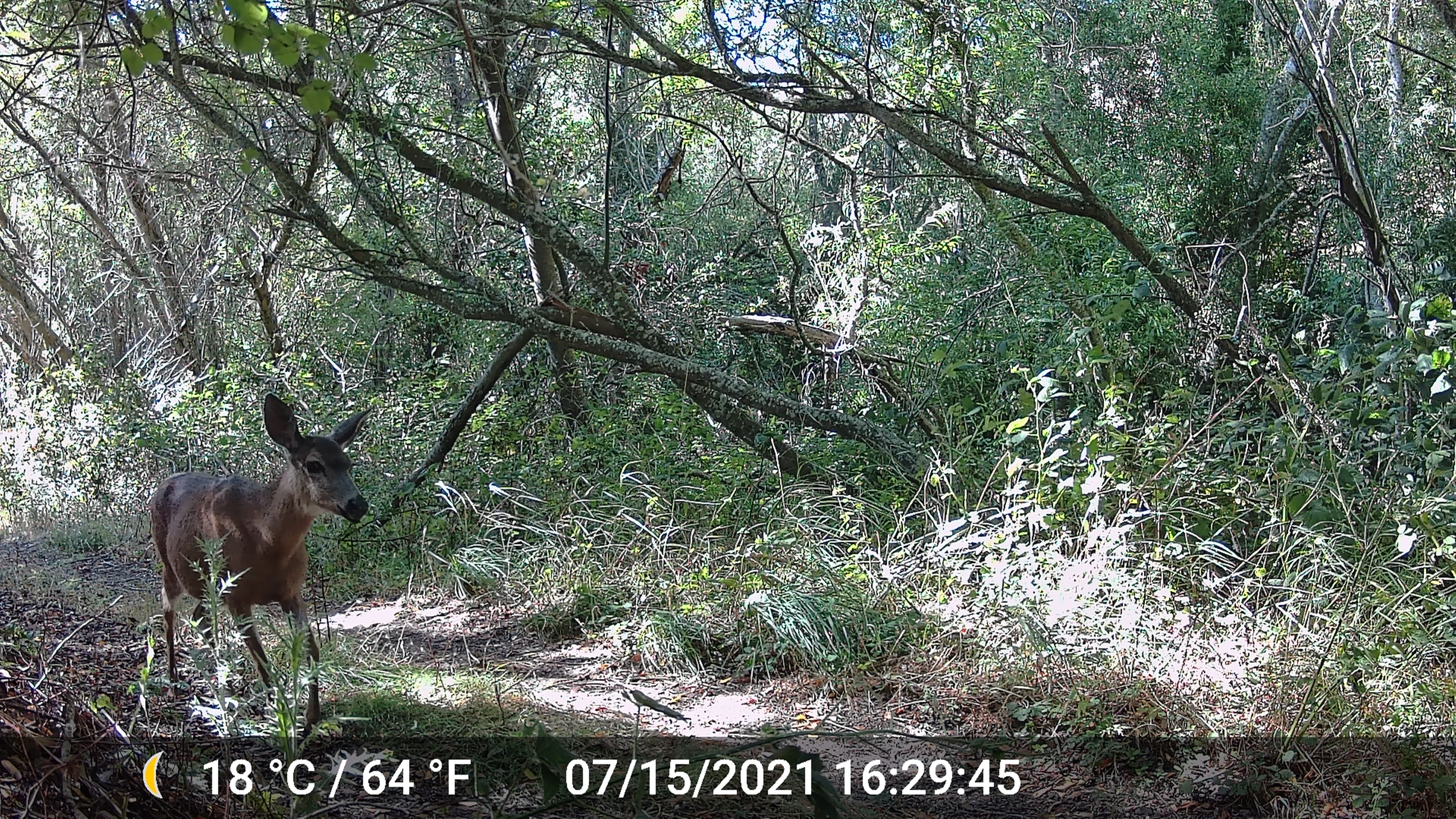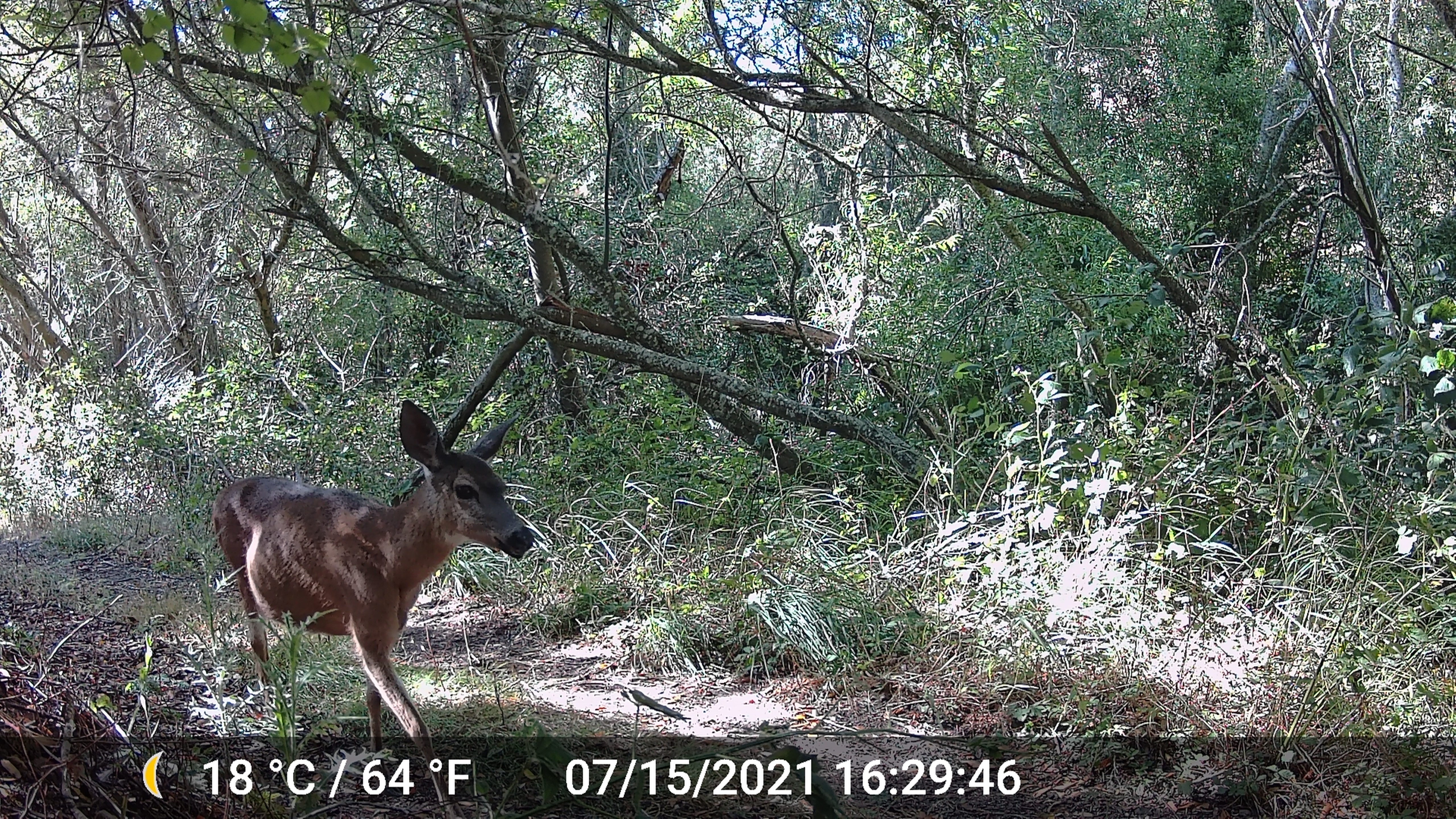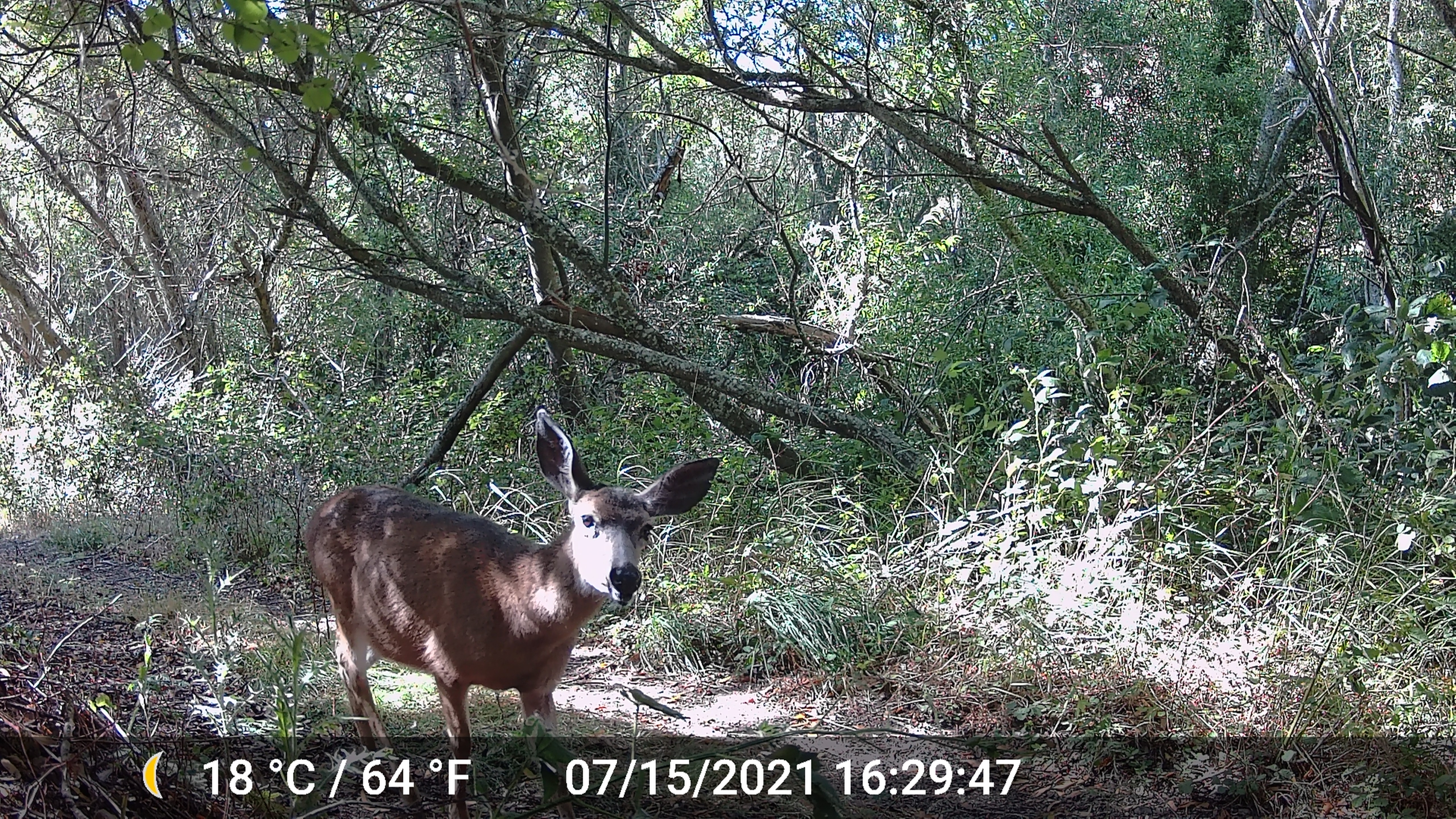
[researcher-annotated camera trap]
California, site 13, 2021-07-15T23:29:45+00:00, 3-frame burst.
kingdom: Animalia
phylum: Chordata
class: Mammalia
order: Artiodactyla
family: Cervidae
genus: Odocoileus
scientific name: Odocoileus hemionus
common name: mule deer